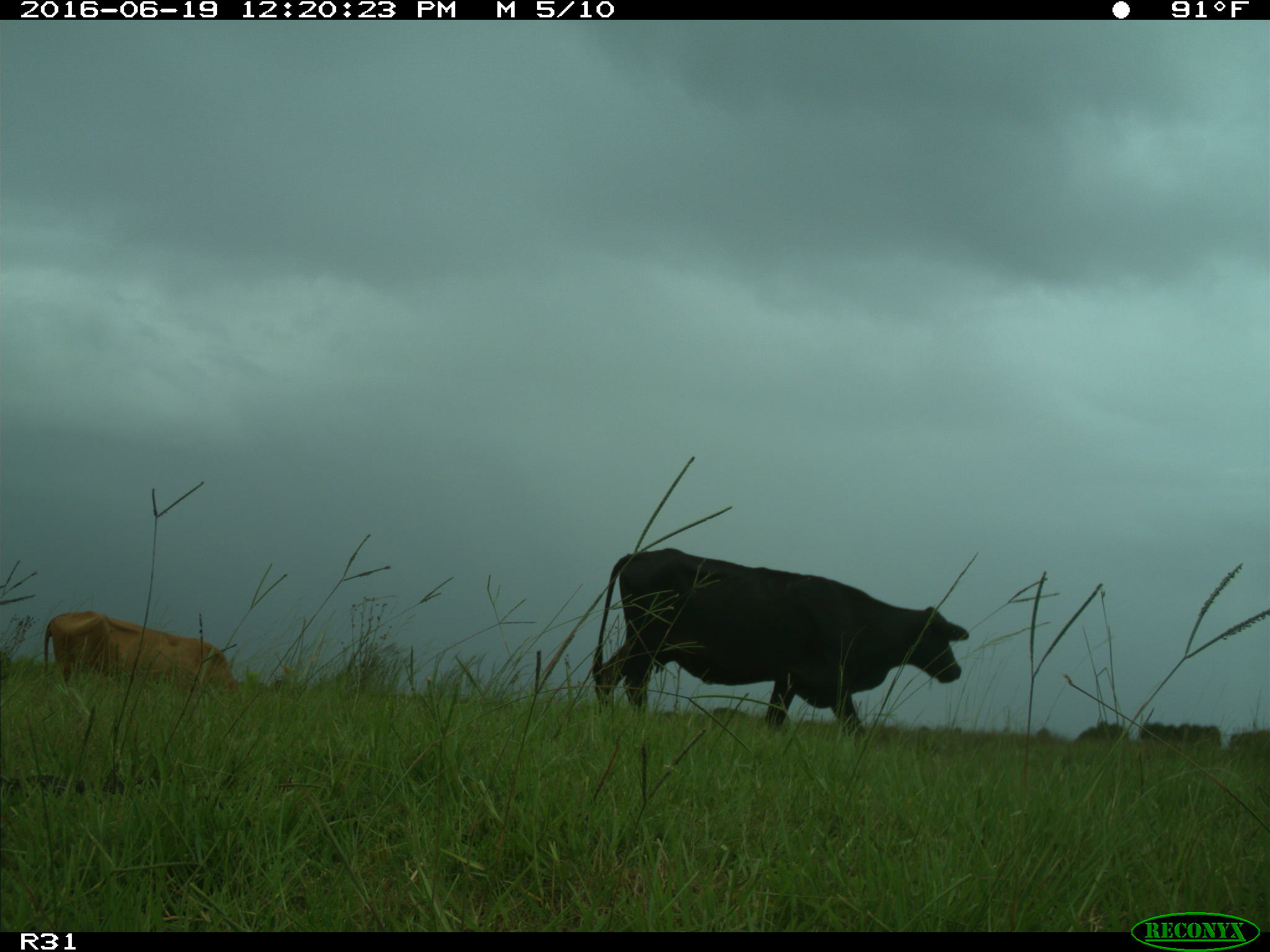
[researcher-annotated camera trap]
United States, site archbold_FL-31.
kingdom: Animalia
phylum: Chordata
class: Mammalia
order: Artiodactyla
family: Bovidae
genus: Bos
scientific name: Bos taurus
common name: domestic cow